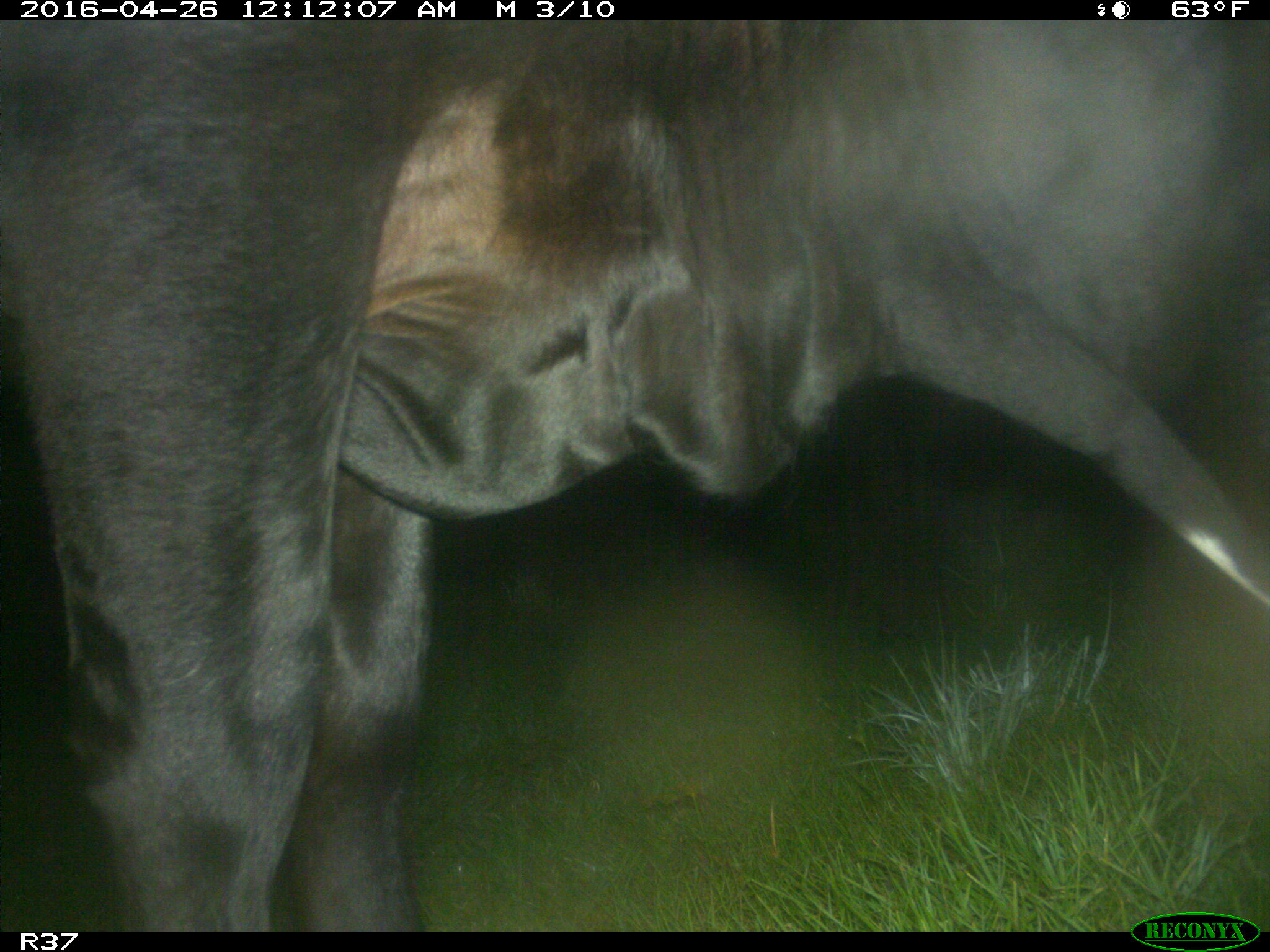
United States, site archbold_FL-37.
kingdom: Animalia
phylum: Chordata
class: Mammalia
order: Artiodactyla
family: Bovidae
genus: Bos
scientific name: Bos taurus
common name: domestic cow